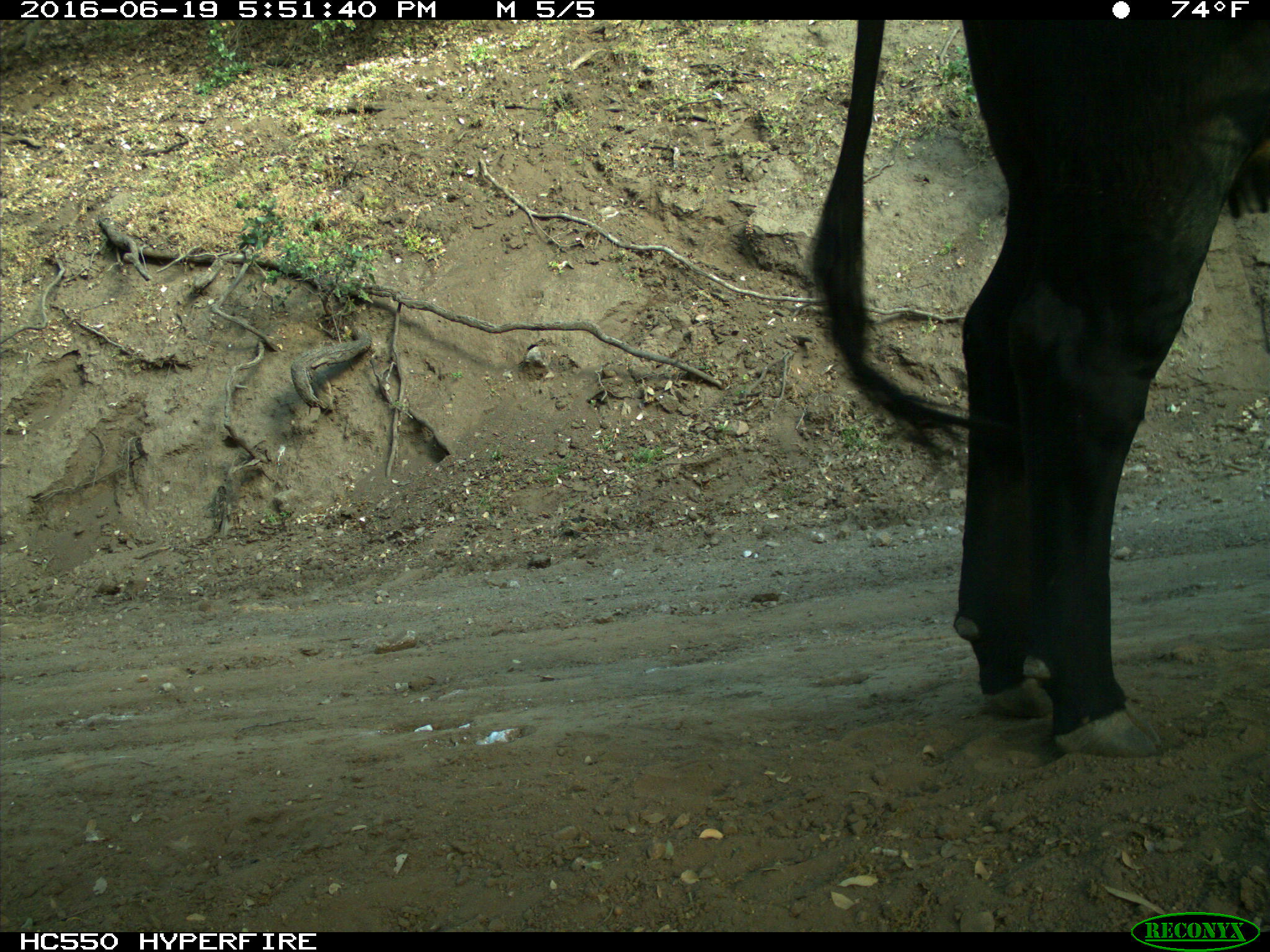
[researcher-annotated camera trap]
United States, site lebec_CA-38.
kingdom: Animalia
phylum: Chordata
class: Mammalia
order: Artiodactyla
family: Bovidae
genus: Bos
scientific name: Bos taurus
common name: domestic cow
Bos taurus (domestic cow).